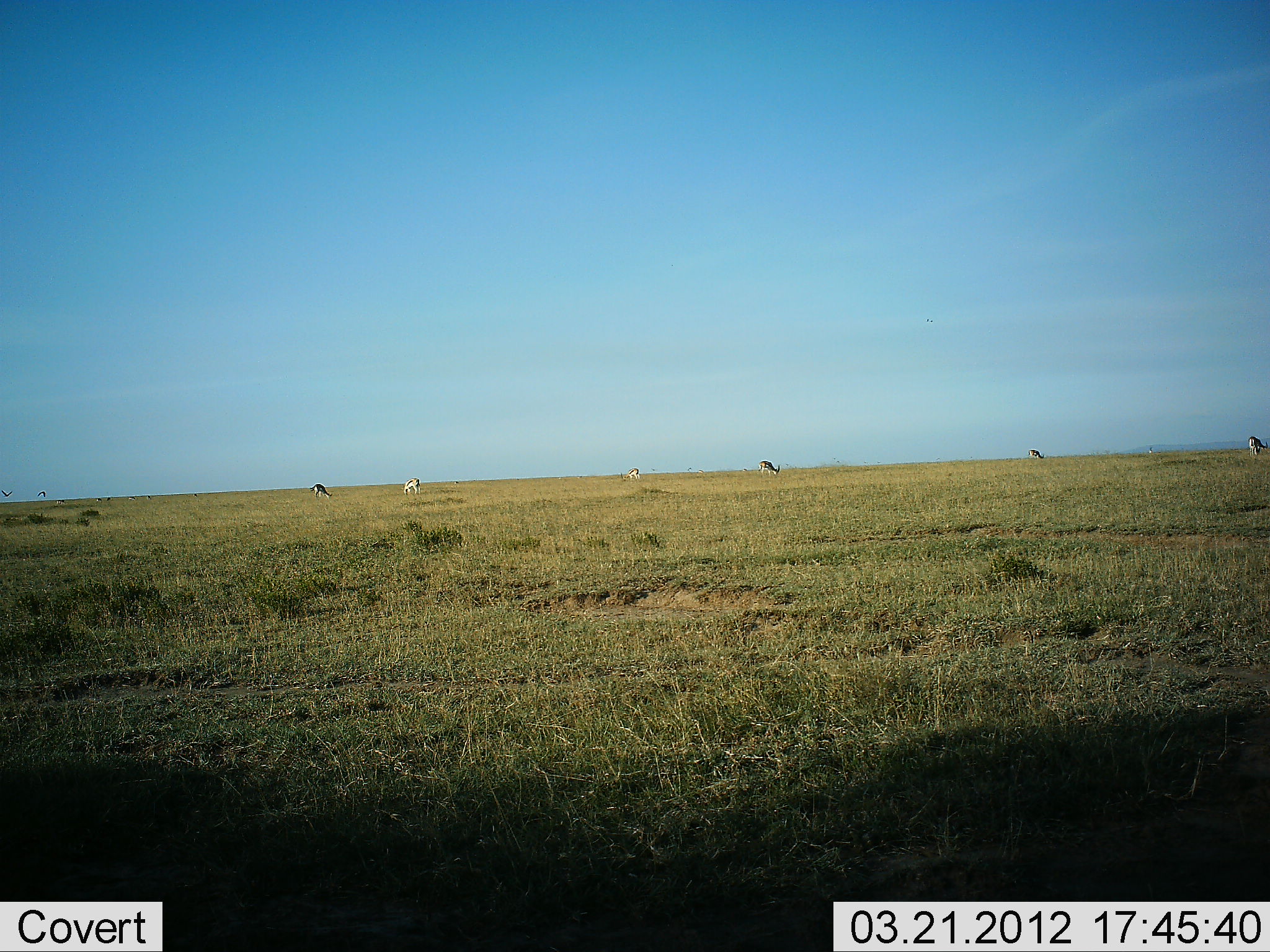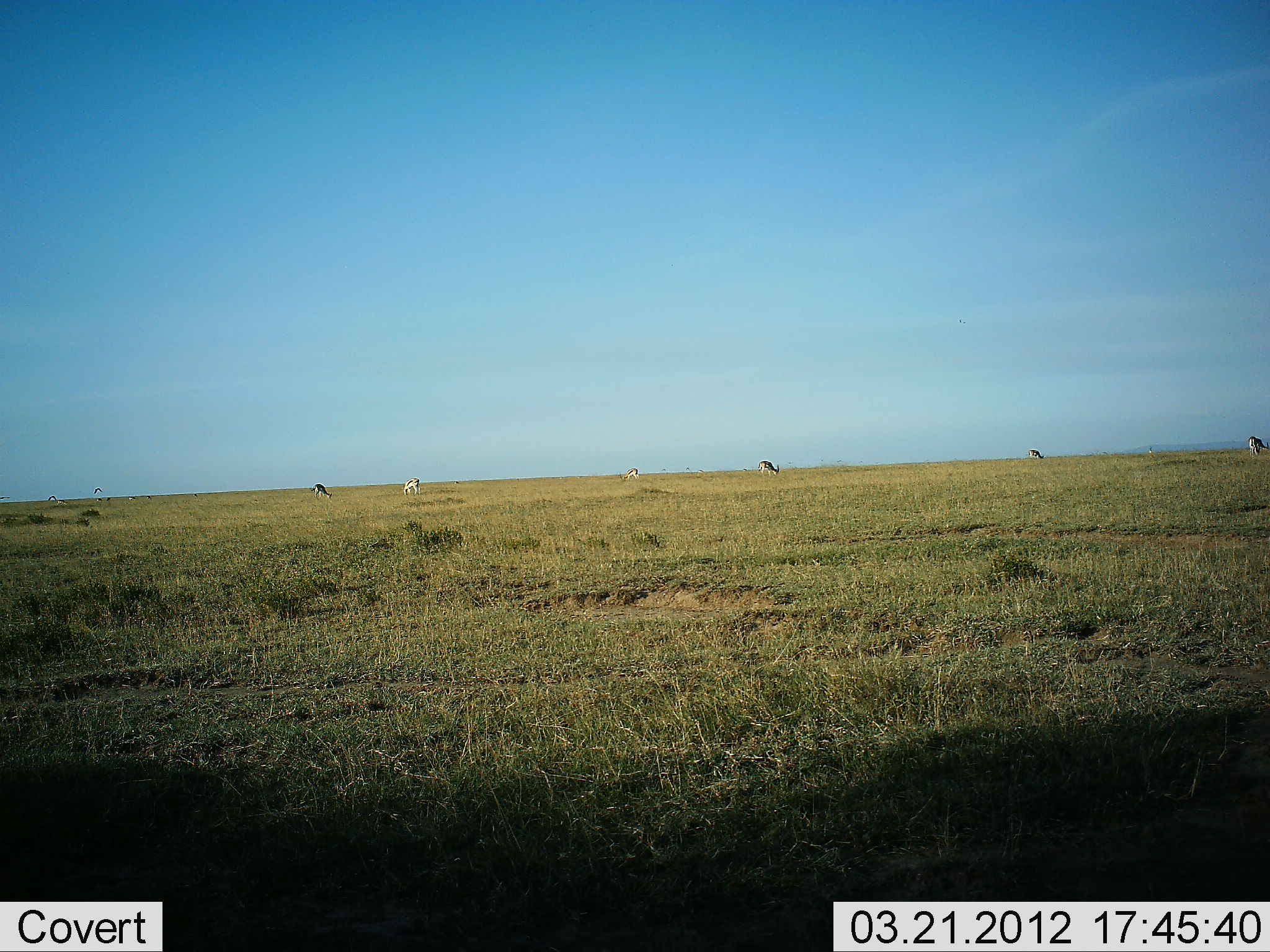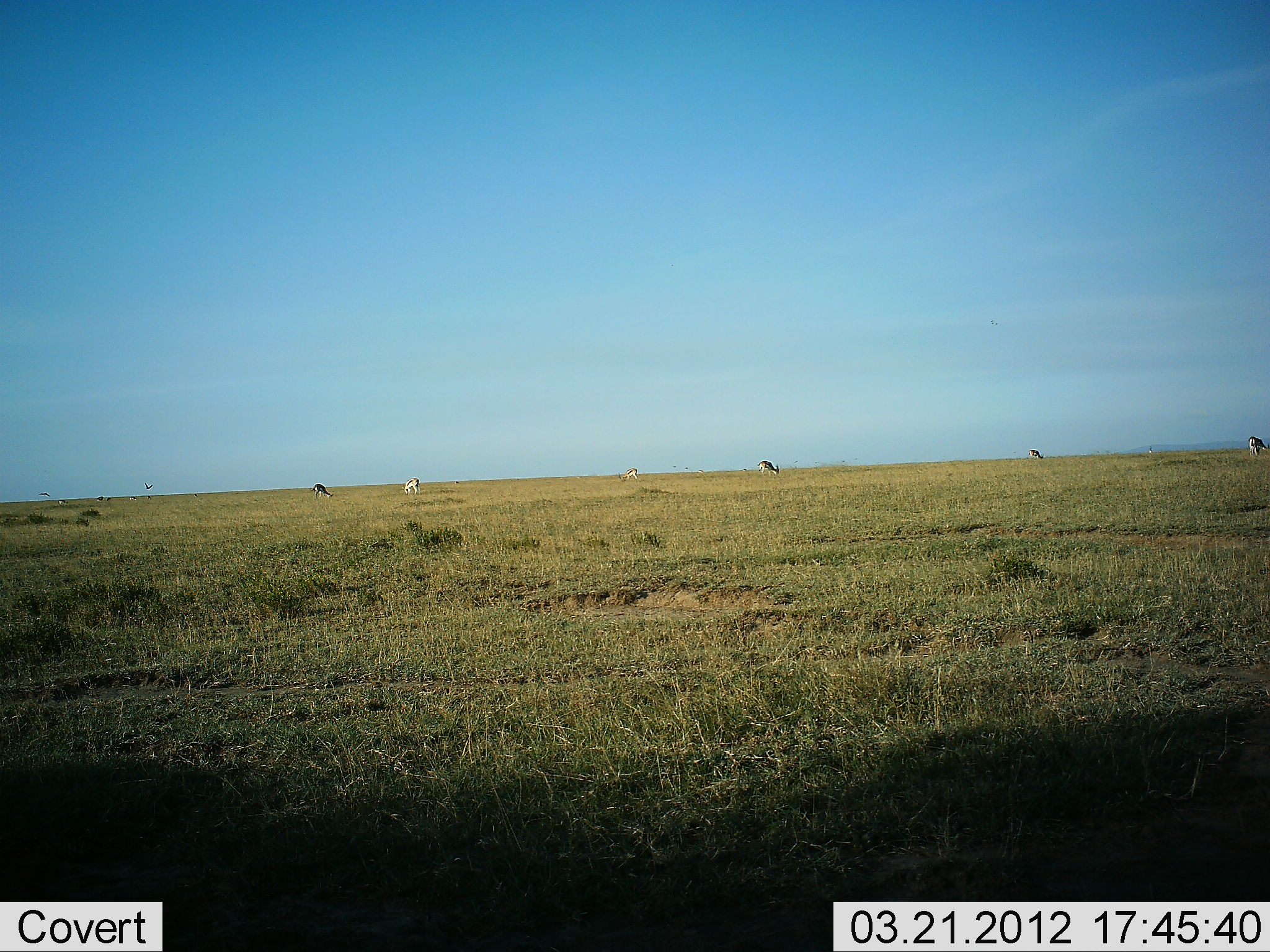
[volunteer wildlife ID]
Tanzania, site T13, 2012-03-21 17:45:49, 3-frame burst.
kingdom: Animalia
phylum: Chordata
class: Mammalia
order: Artiodactyla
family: Bovidae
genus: Eudorcas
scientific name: Eudorcas thomsonii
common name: thomson's gazelle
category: gazellethomsons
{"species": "gazellethomsons (thomson's gazelle) (Eudorcas thomsonii)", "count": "6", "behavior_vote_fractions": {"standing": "50%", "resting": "0%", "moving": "0%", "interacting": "0%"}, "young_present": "0%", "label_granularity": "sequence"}